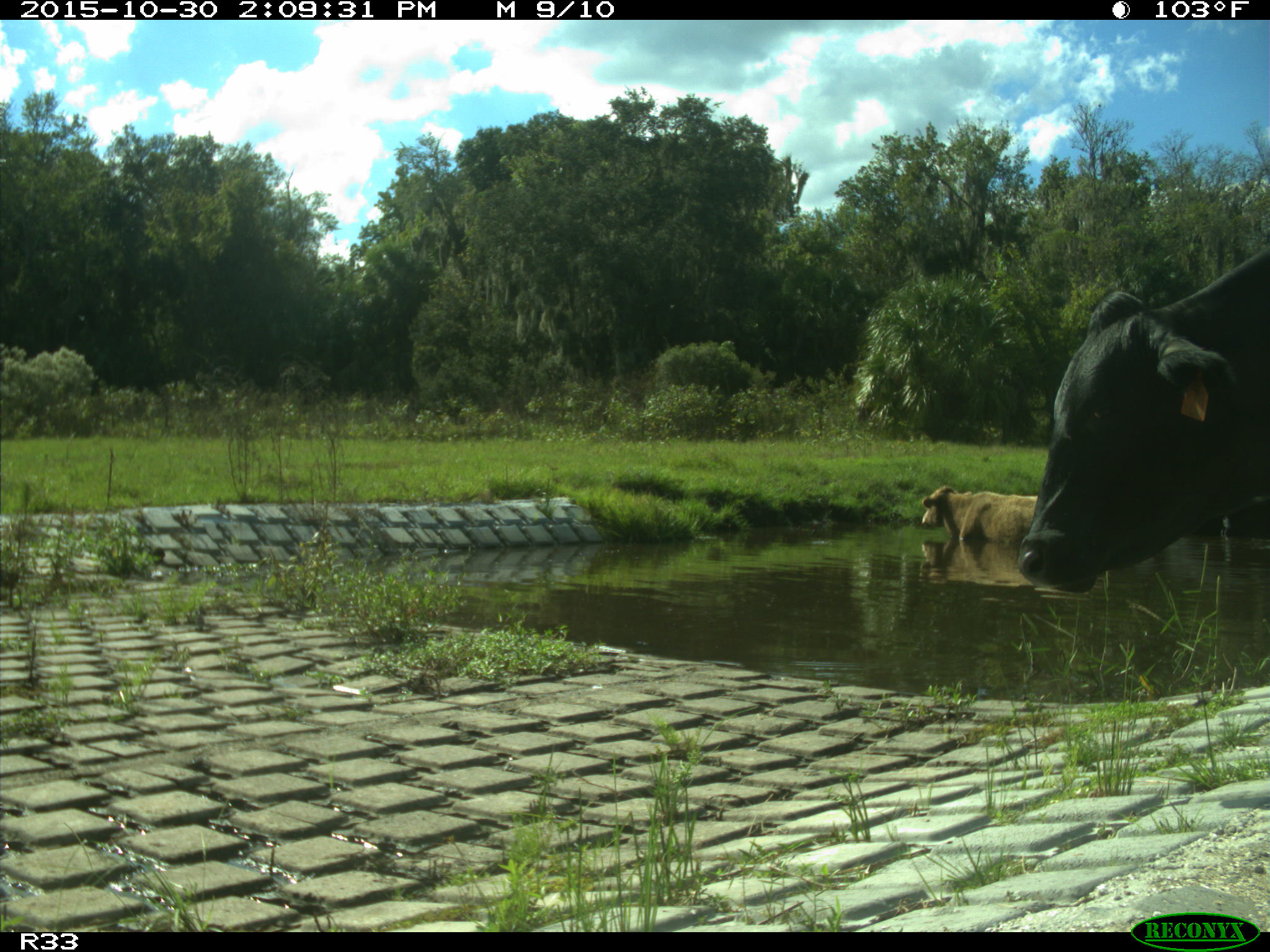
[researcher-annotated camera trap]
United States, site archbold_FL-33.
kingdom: Animalia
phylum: Chordata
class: Mammalia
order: Artiodactyla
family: Bovidae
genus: Bos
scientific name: Bos taurus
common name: domestic cow